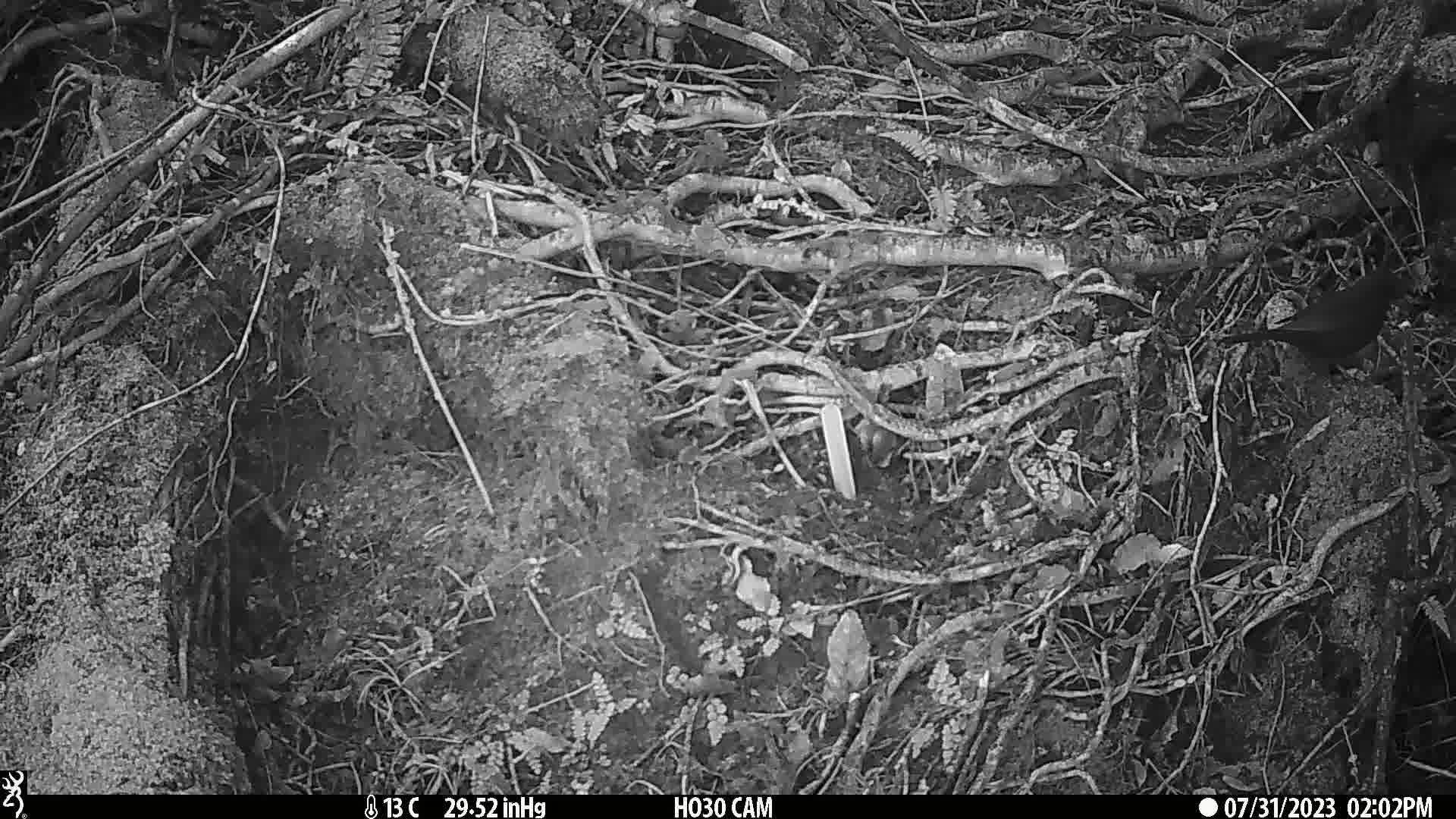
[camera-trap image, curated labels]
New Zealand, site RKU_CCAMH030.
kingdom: Animalia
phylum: Chordata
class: Aves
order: Passeriformes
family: Turdidae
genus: Turdus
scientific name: Turdus merula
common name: eurasian blackbird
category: blackbird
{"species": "blackbird (eurasian blackbird) (Turdus merula)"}